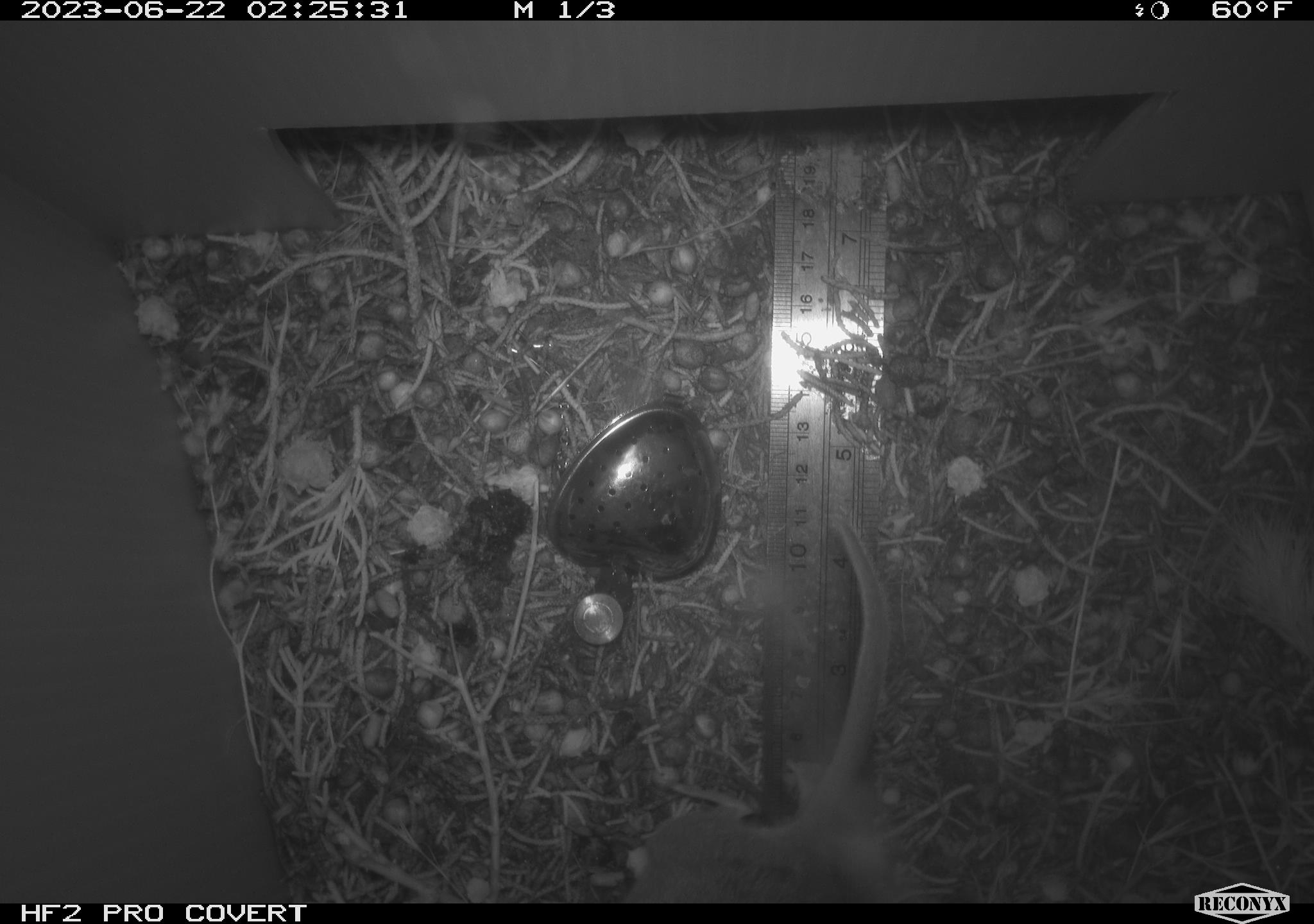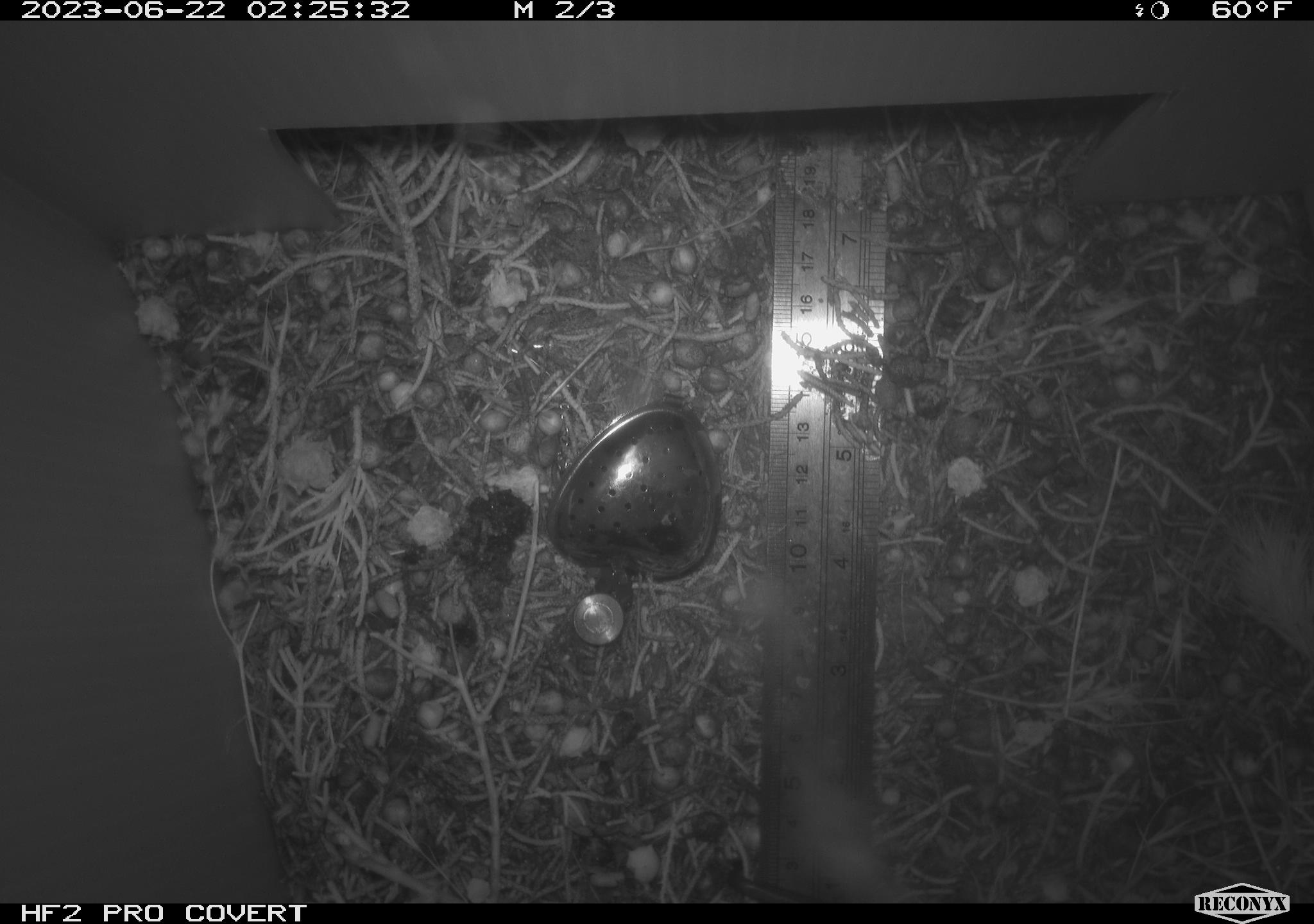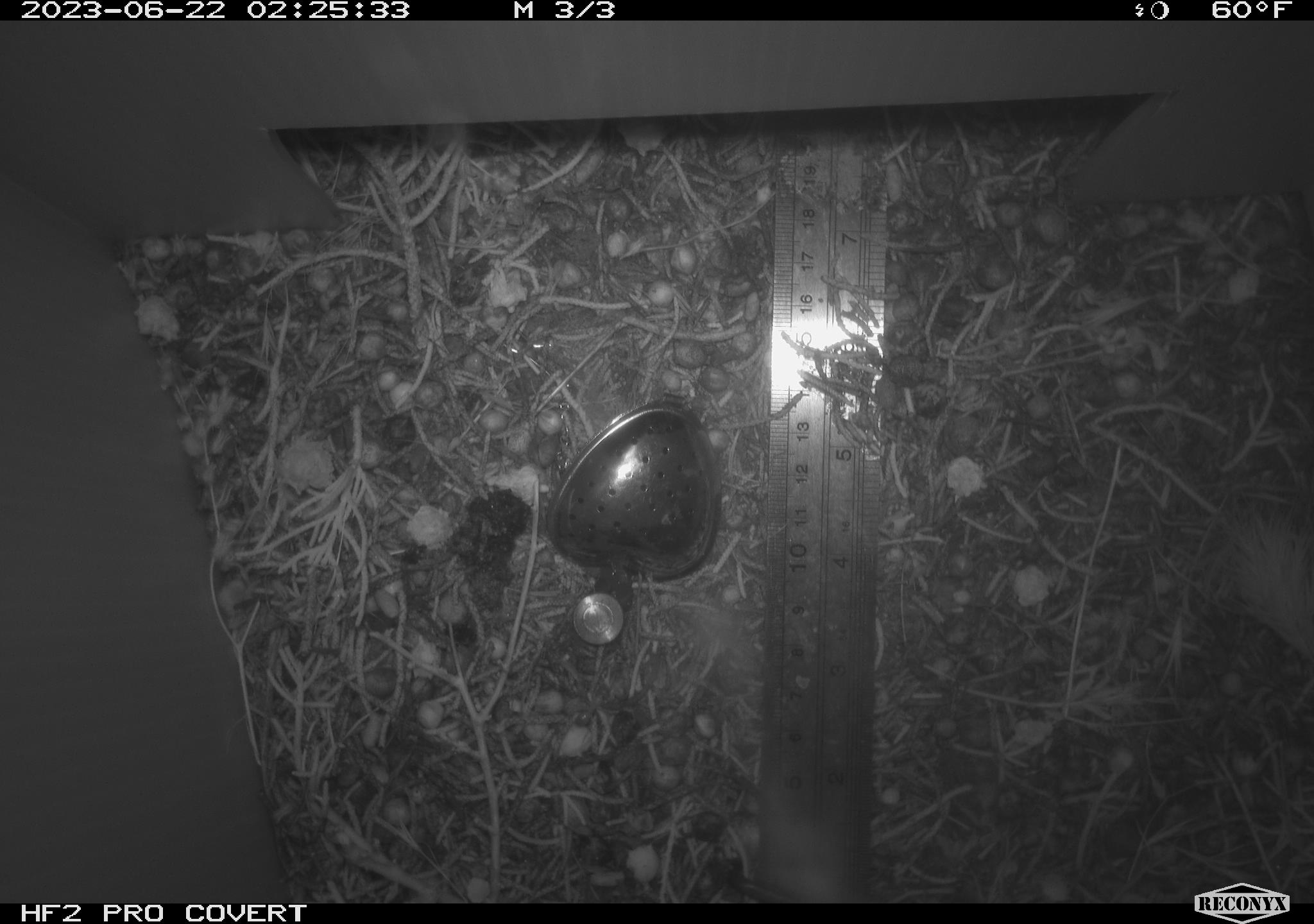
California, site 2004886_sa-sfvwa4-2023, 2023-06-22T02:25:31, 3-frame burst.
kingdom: Animalia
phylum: Chordata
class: Mammalia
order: Rodentia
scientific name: Rodentia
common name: rodent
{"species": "rodent (Rodentia)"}